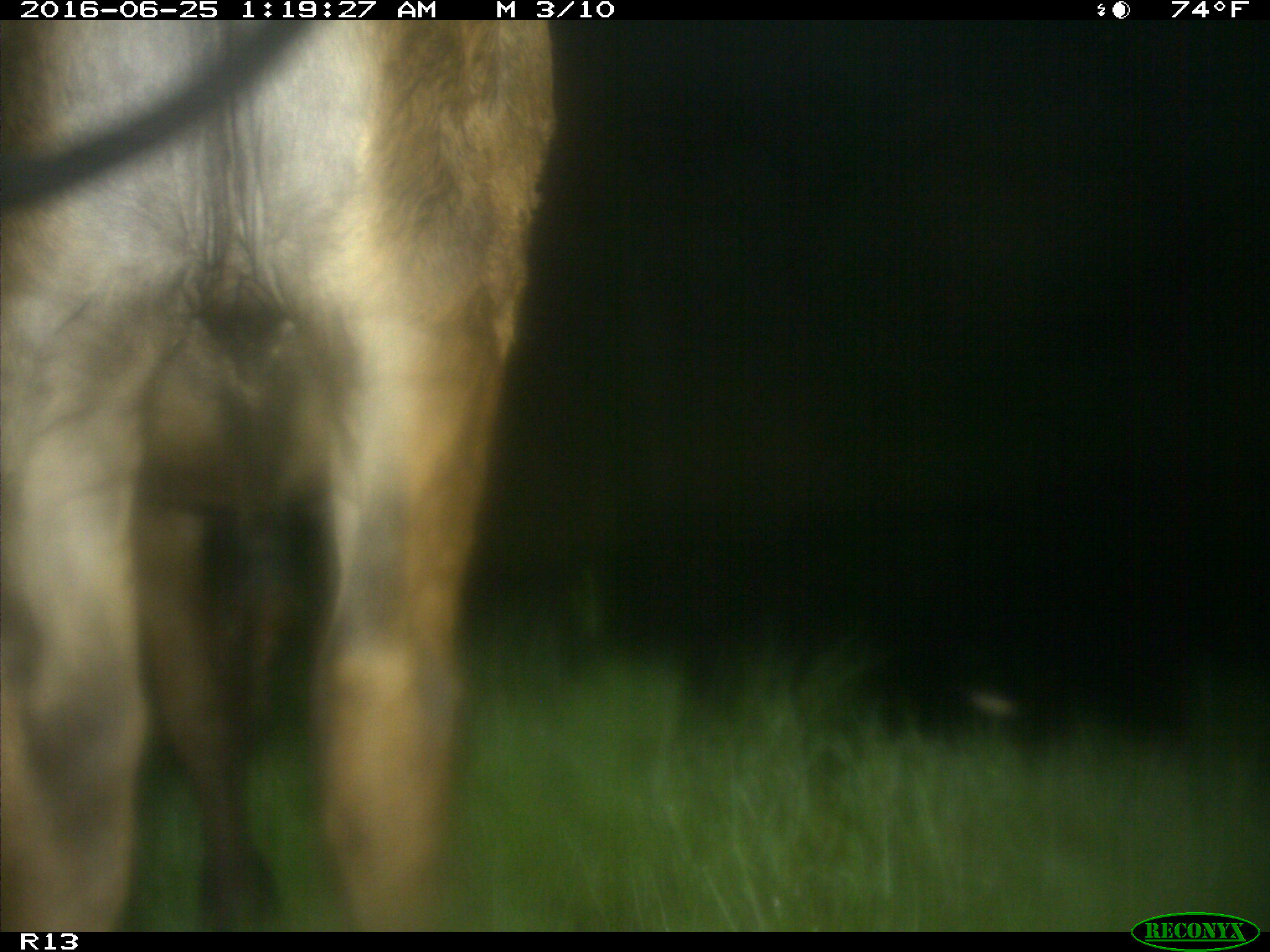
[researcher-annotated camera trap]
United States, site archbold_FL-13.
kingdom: Animalia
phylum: Chordata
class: Mammalia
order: Artiodactyla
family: Bovidae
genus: Bos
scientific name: Bos taurus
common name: domestic cow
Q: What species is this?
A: Bos taurus (domestic cow).